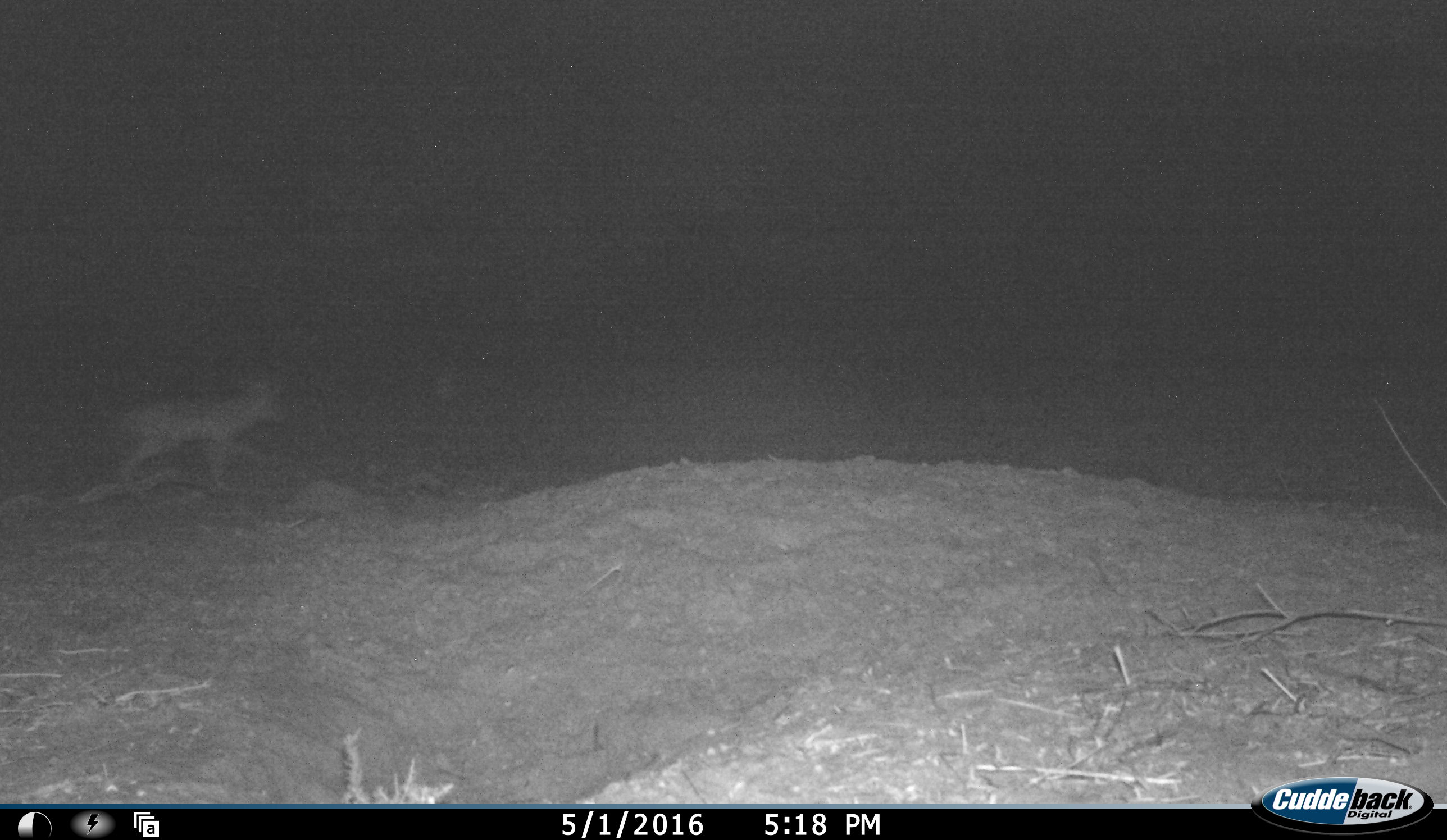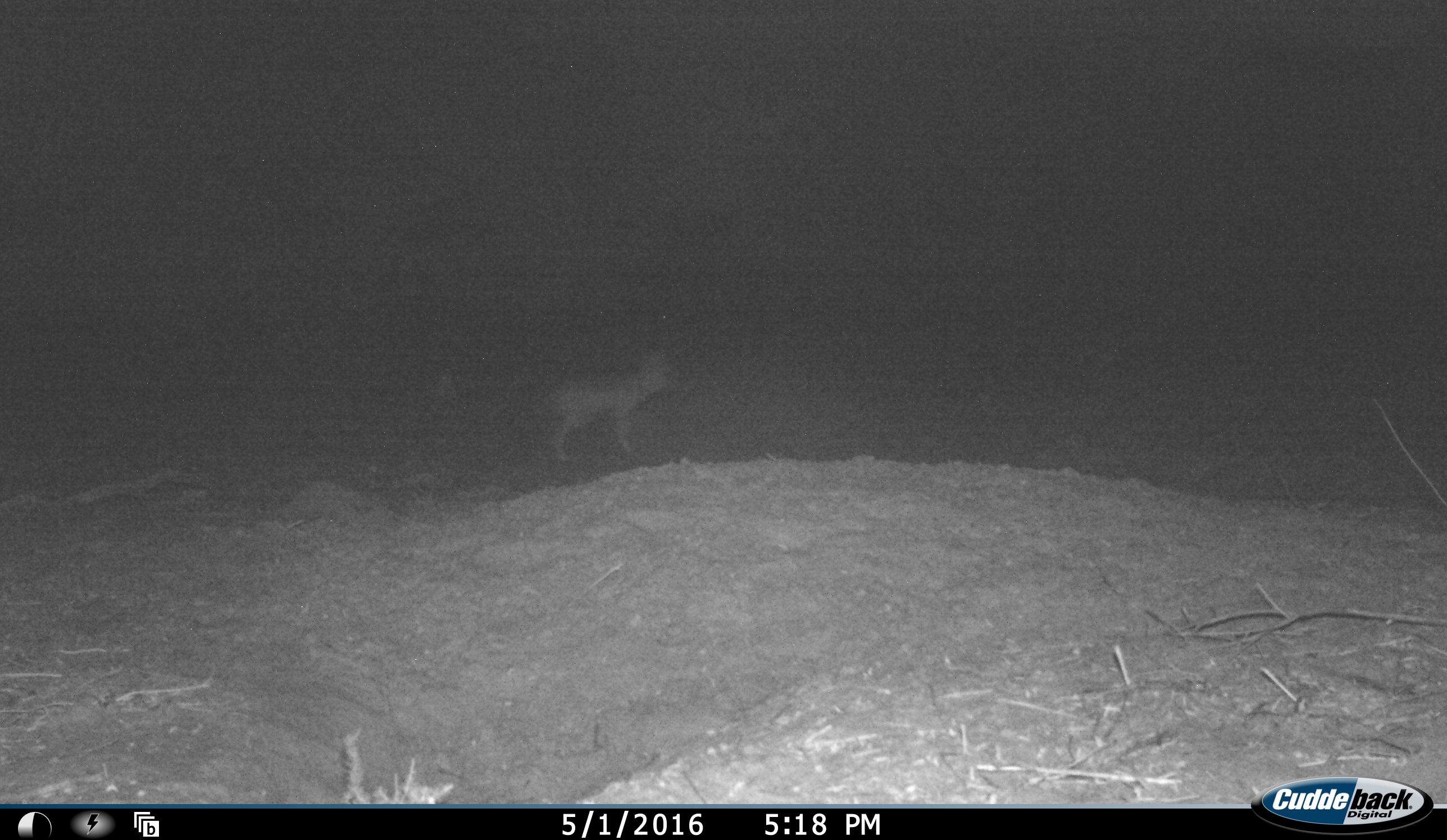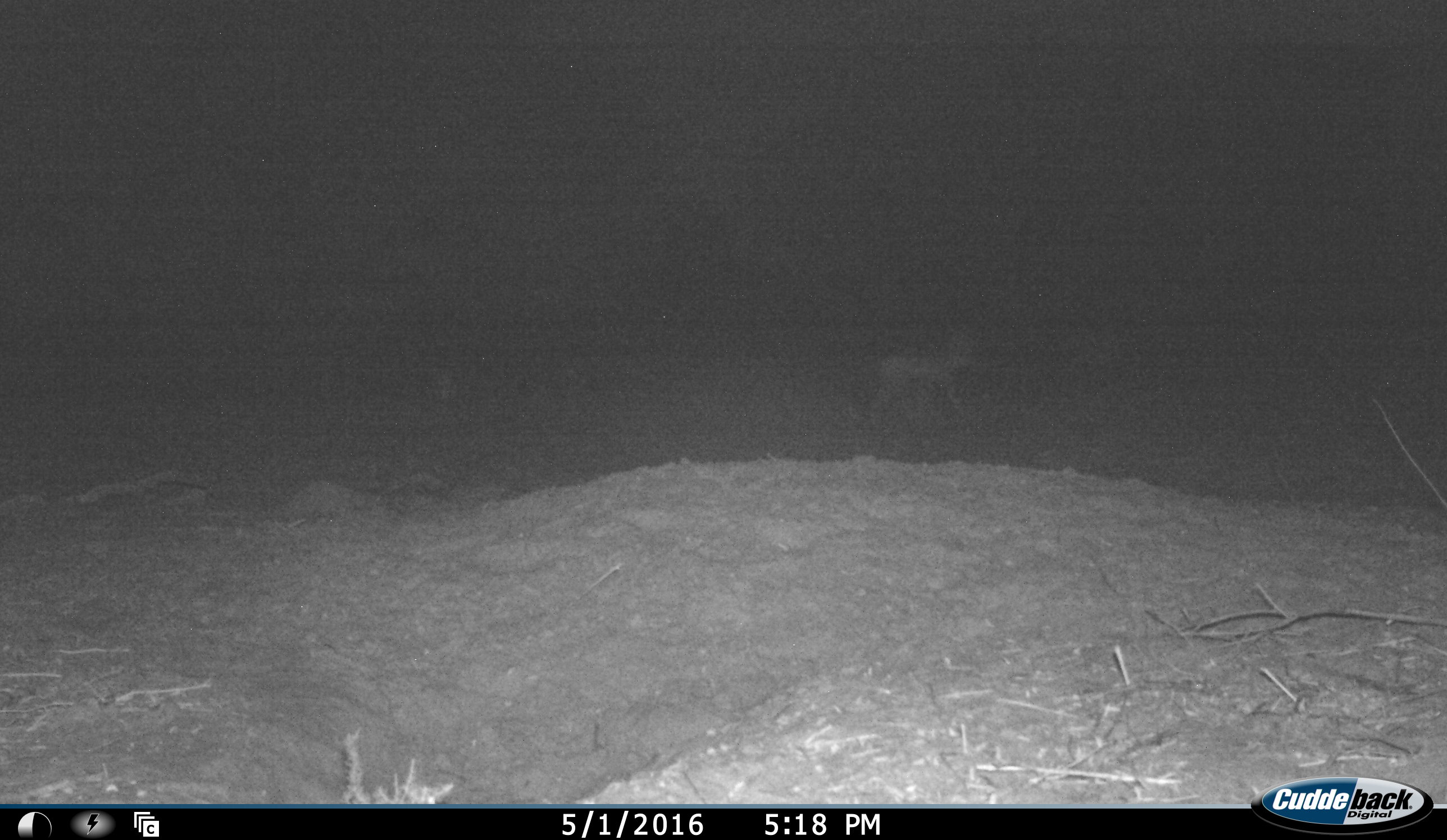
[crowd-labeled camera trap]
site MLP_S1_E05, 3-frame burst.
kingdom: Animalia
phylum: Chordata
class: Mammalia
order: Carnivora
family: Canidae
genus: Lupulella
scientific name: Lupulella mesomelas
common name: black-backed jackal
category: jackalblackbacked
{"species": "jackalblackbacked (black-backed jackal) (Lupulella mesomelas)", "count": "1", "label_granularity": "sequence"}